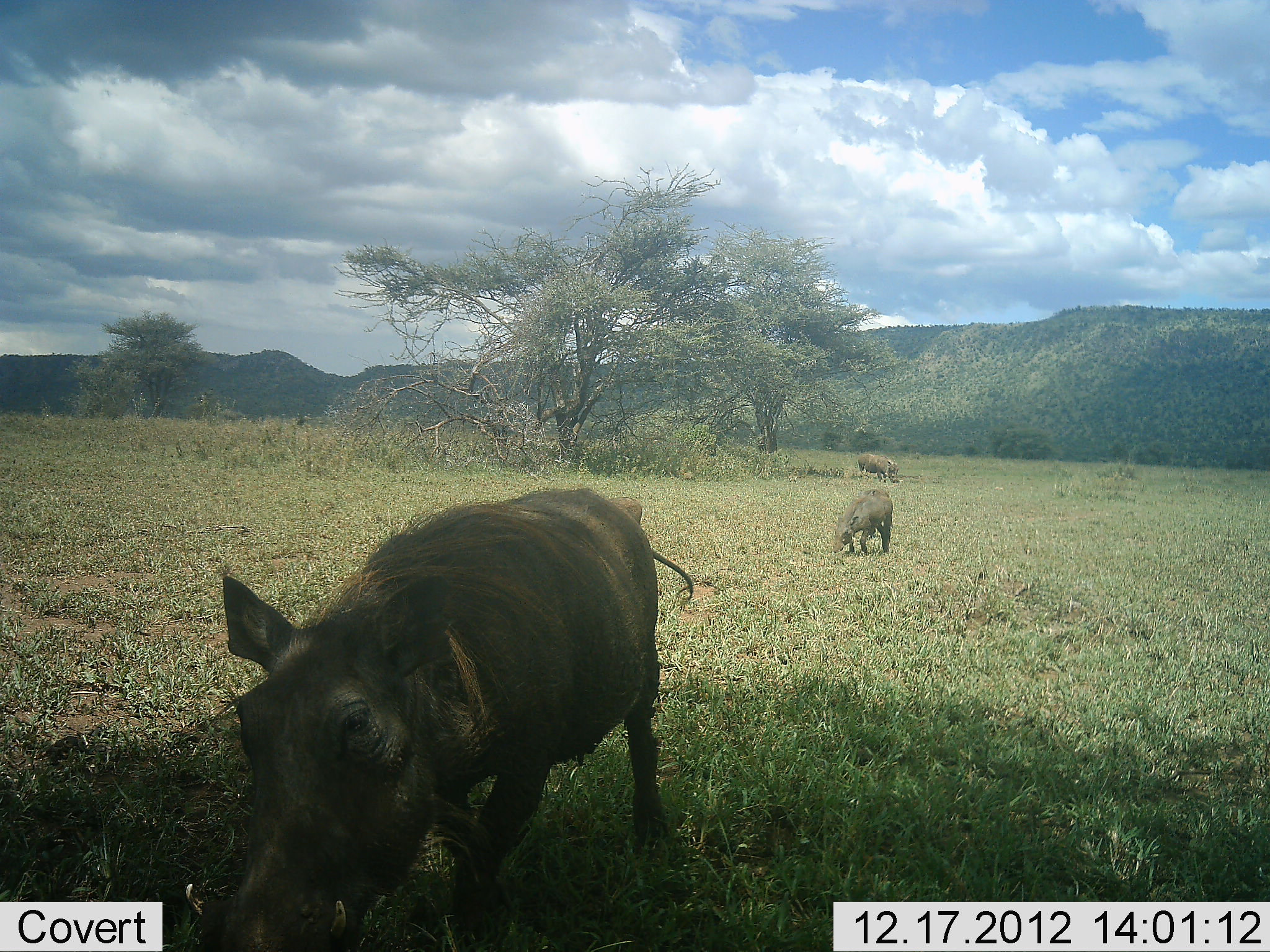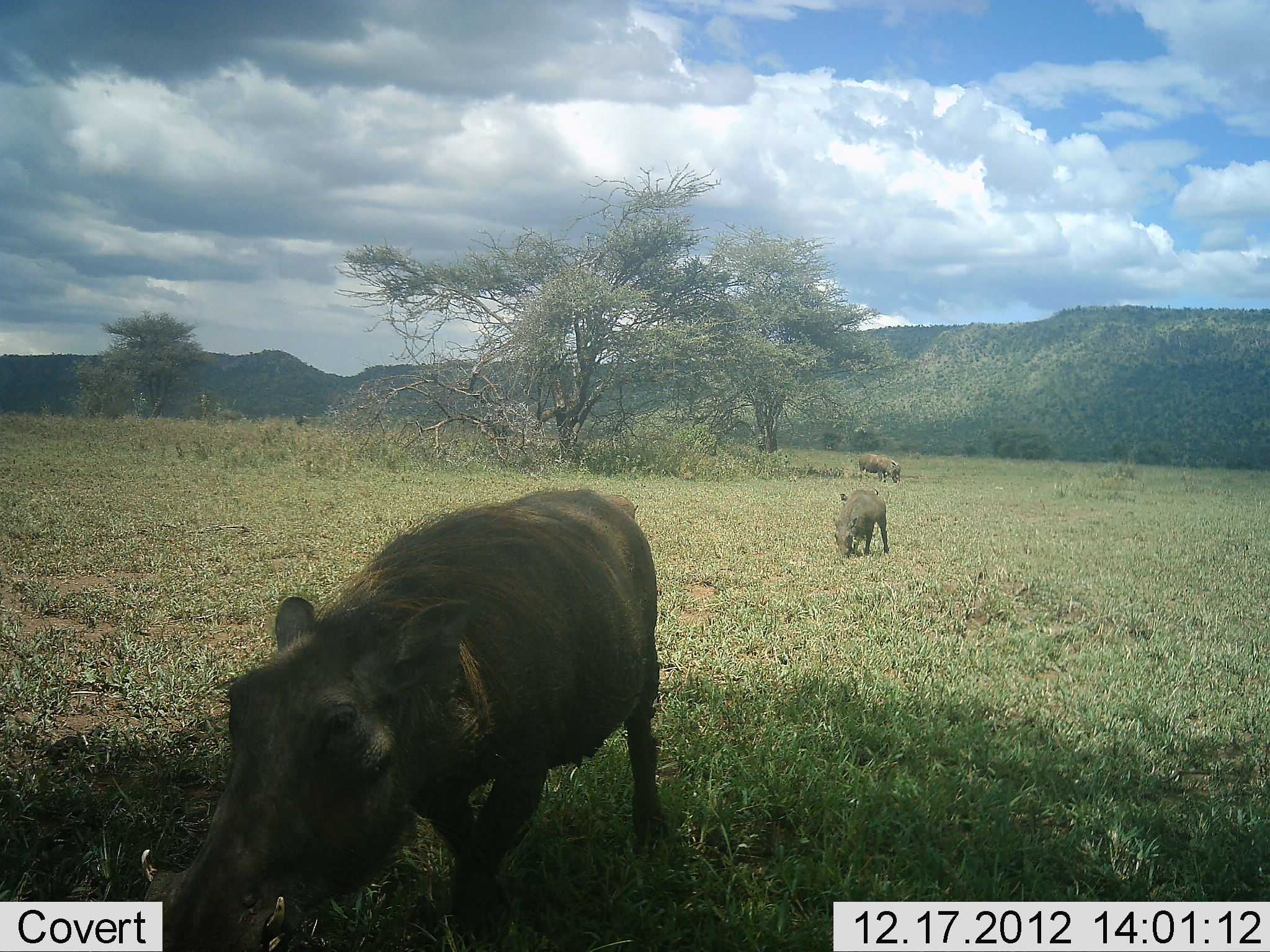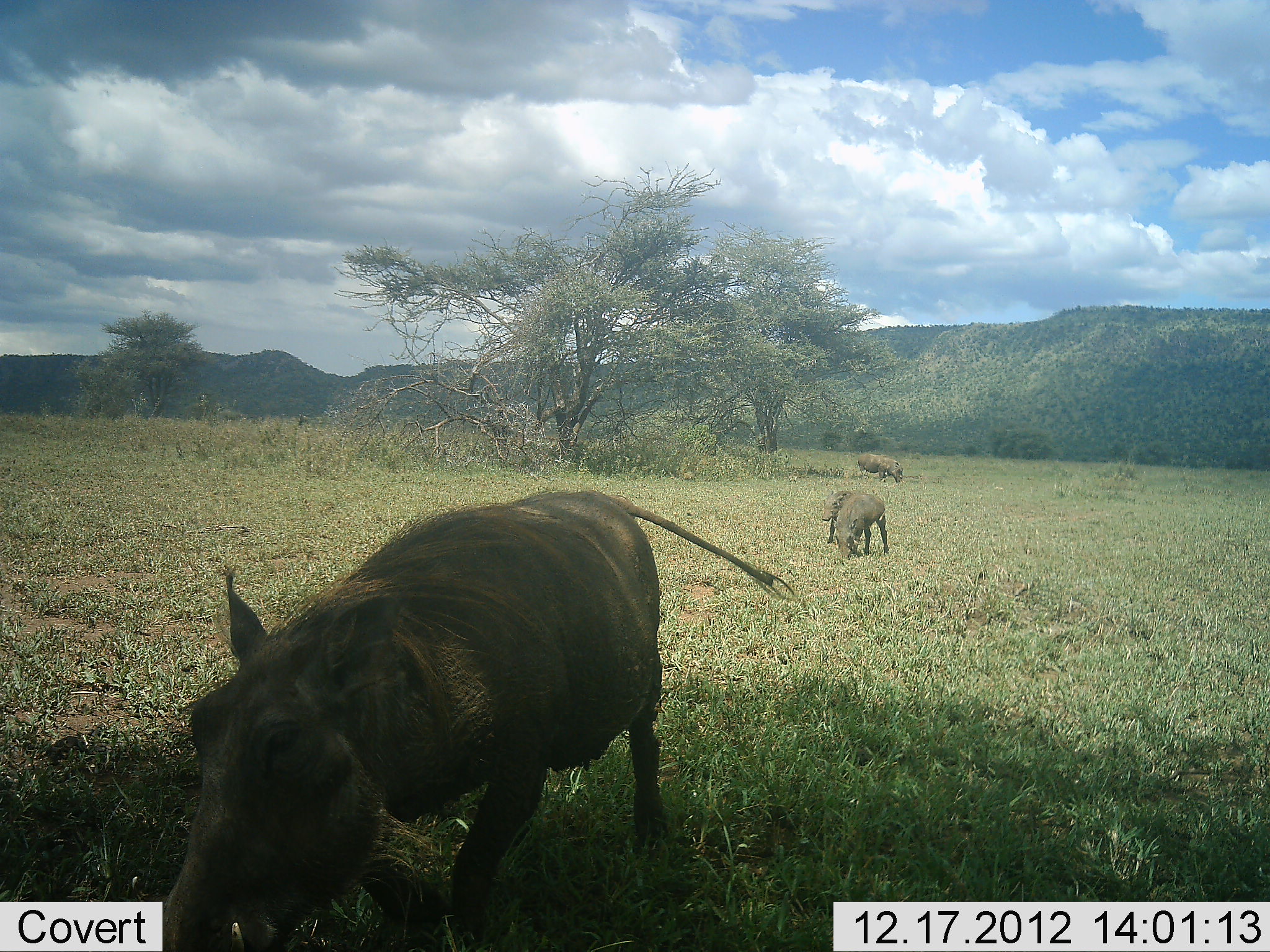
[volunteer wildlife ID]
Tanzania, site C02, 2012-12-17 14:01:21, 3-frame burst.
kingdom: Animalia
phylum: Chordata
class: Mammalia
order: Artiodactyla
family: Suidae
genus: Phacochoerus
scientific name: Phacochoerus africanus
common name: warthog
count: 3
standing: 23%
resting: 0%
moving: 30%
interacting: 0%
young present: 6%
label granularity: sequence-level